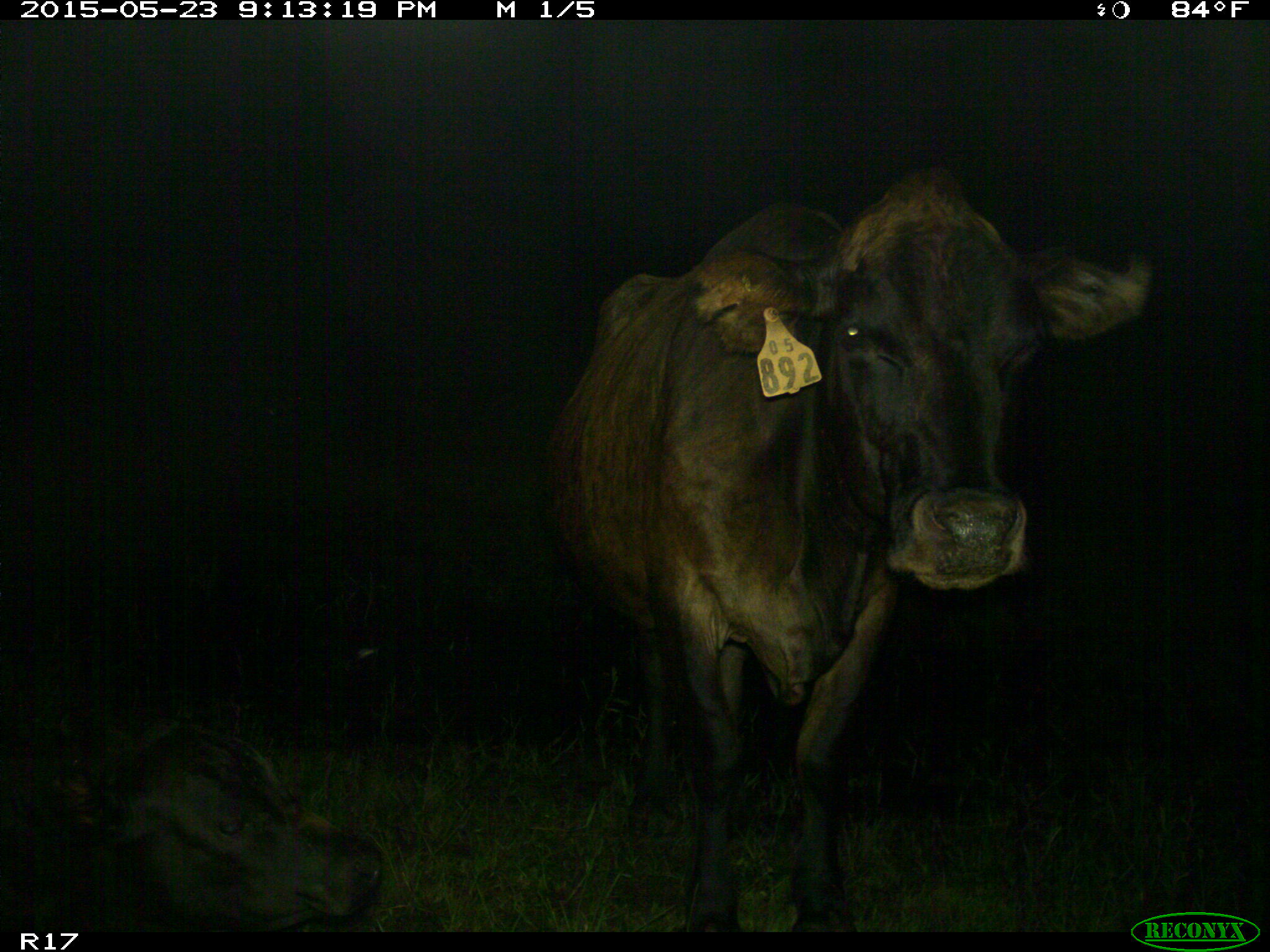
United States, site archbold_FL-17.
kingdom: Animalia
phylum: Chordata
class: Mammalia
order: Artiodactyla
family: Bovidae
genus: Bos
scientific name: Bos taurus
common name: domestic cow